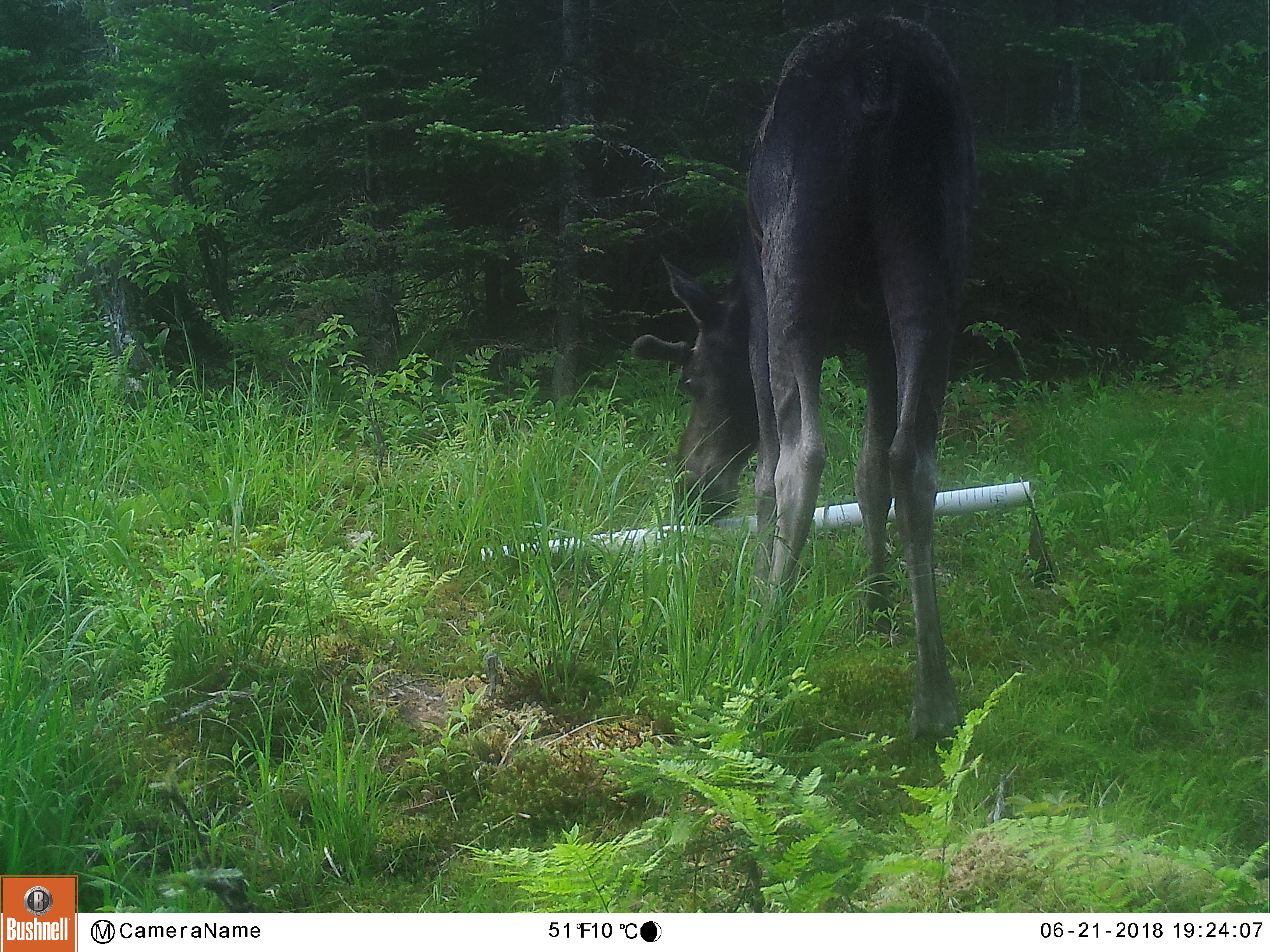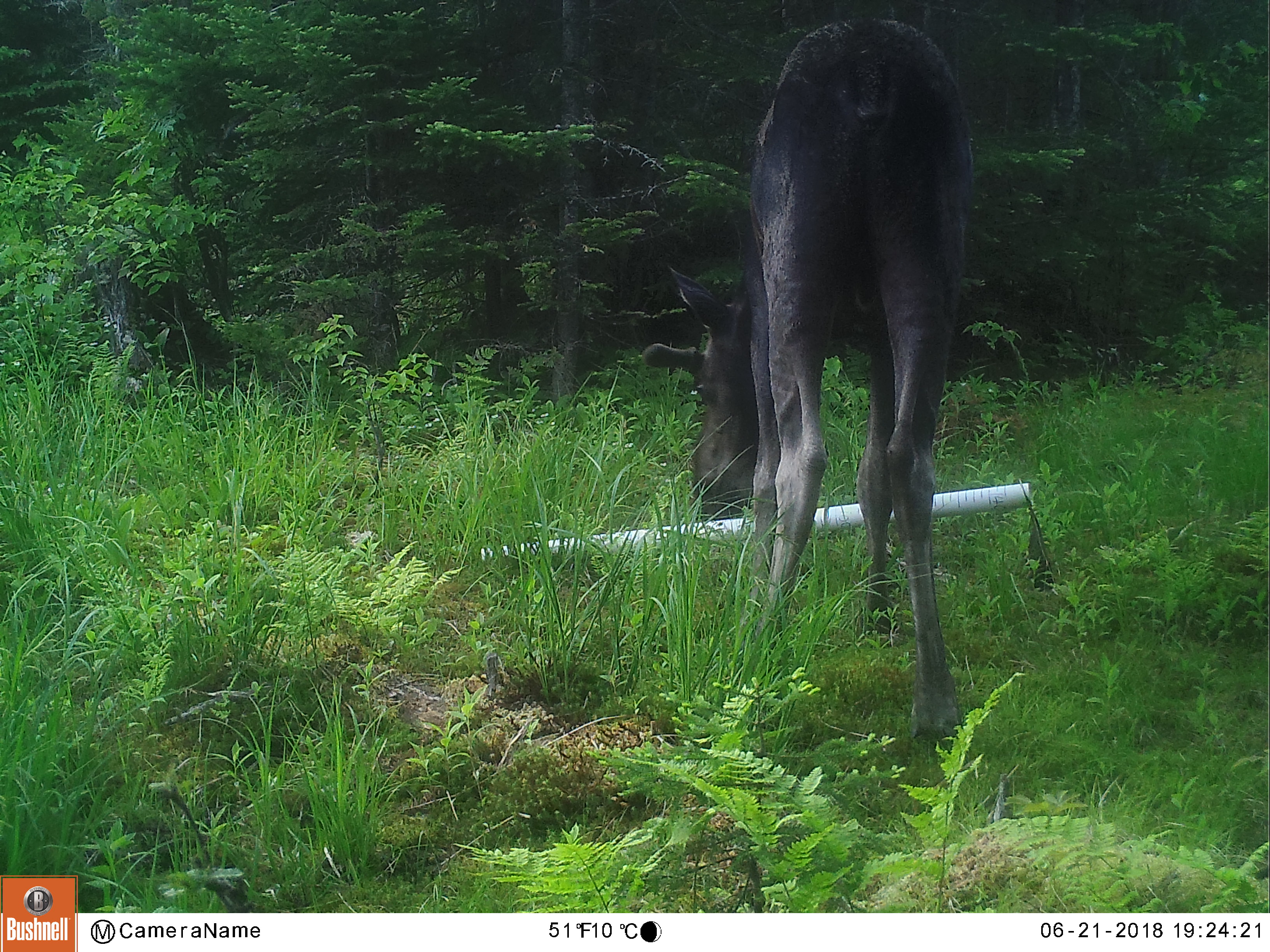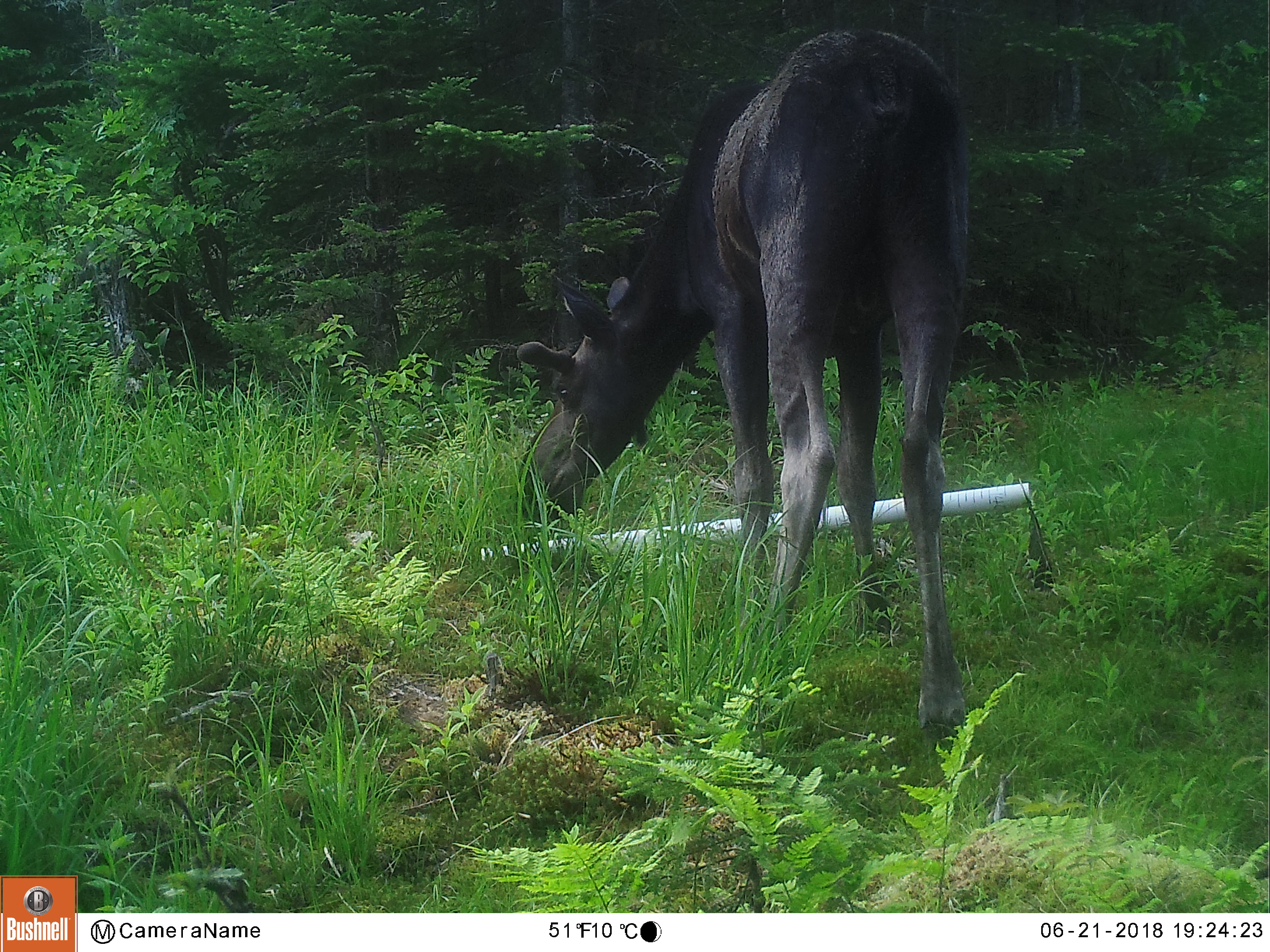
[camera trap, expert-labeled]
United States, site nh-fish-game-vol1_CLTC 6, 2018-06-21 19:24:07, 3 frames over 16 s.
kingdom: Animalia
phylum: Chordata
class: Mammalia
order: Artiodactyla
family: Cervidae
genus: Alces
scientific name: Alces alces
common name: moose